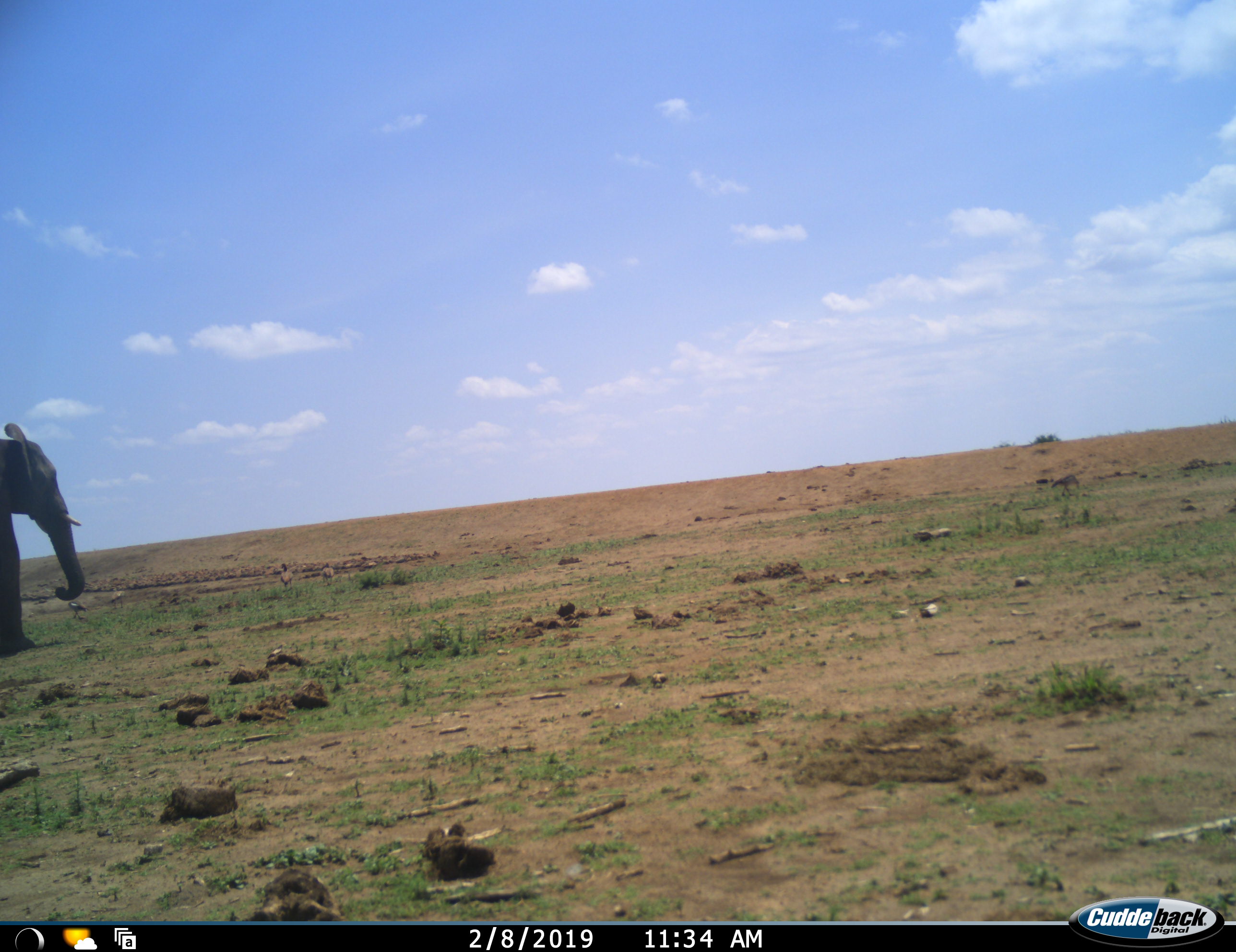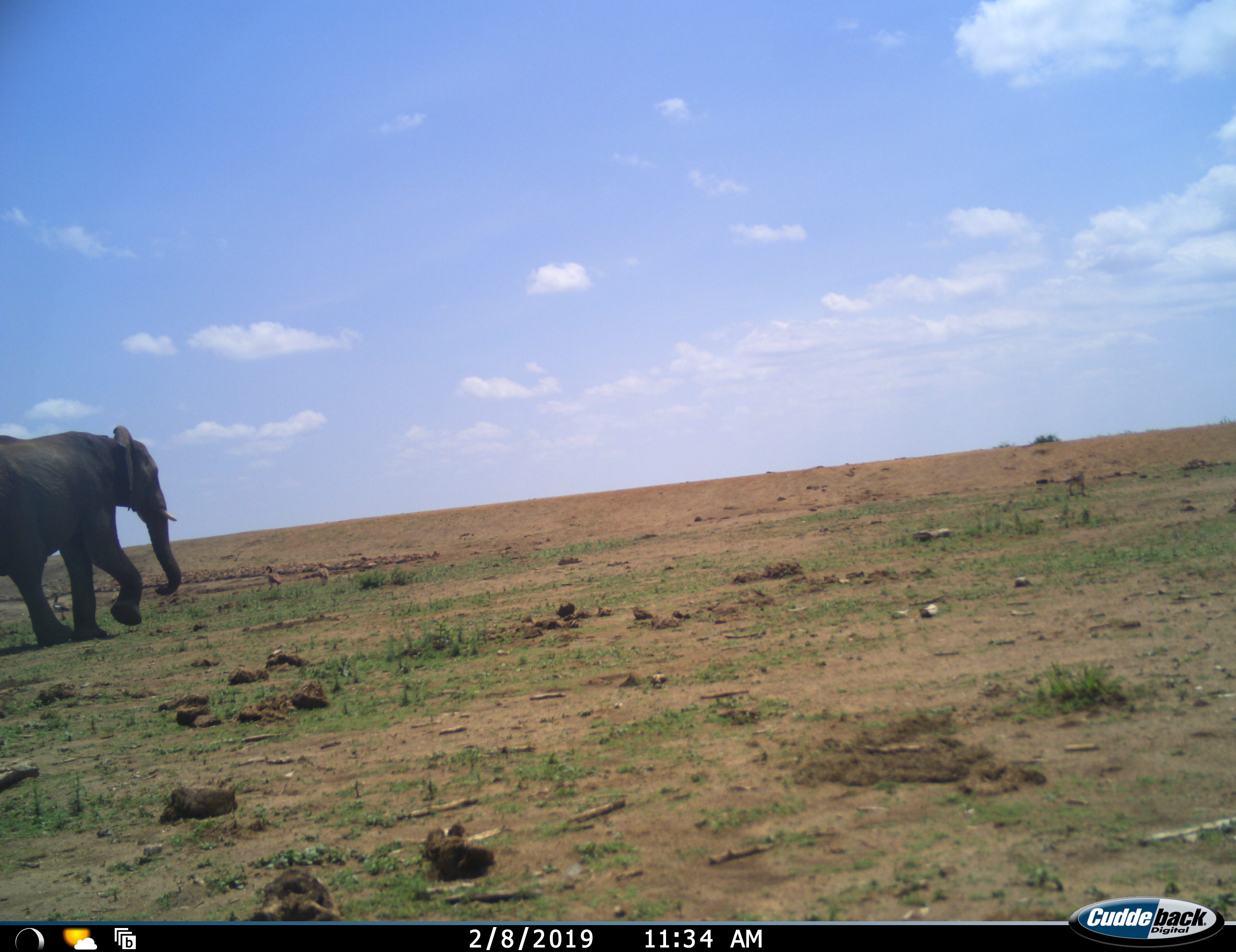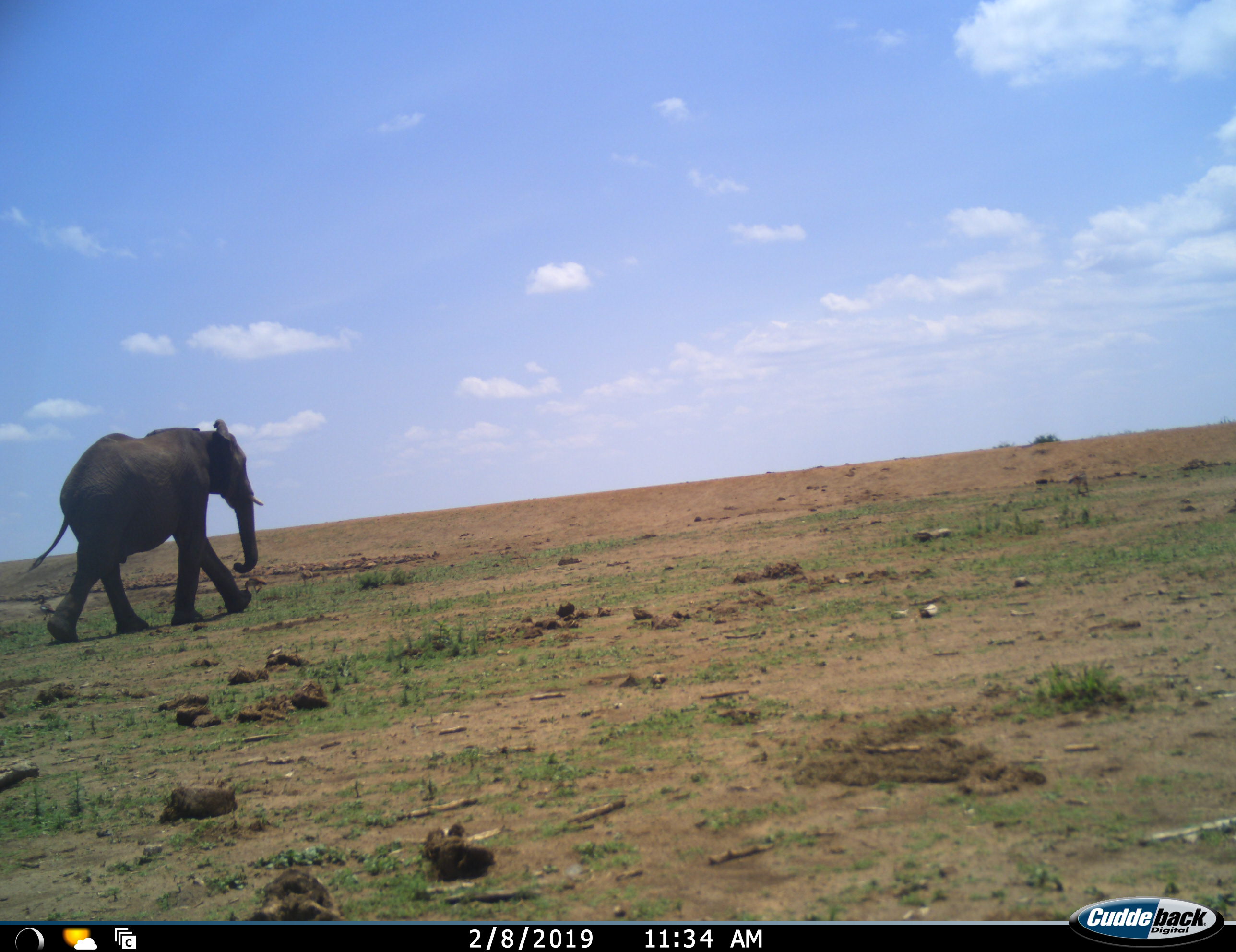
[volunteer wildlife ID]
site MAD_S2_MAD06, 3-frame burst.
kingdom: Animalia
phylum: Chordata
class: Mammalia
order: Proboscidea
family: Elephantidae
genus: Loxodonta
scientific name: Loxodonta africana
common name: african bush elephant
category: elephant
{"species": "elephant (african bush elephant) (Loxodonta africana)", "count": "1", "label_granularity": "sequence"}